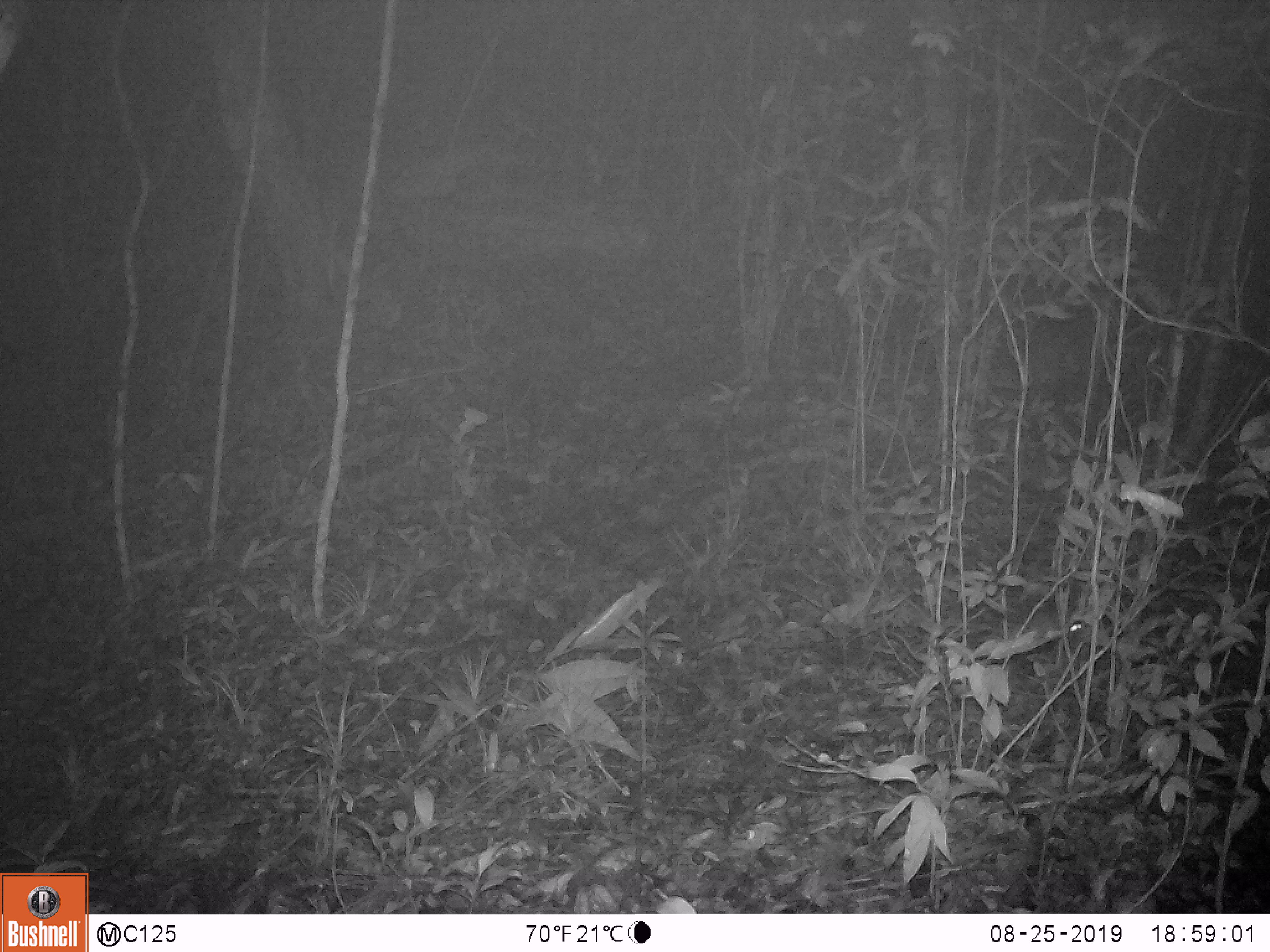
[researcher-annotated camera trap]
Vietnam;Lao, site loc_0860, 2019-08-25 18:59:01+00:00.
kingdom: Animalia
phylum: Chordata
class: Mammalia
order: Rodentia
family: Muridae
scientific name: Muridae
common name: old-world mice and rats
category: unidentified murid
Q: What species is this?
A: Unidentified murid (old-world mice and rats) (Muridae).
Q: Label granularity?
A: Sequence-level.